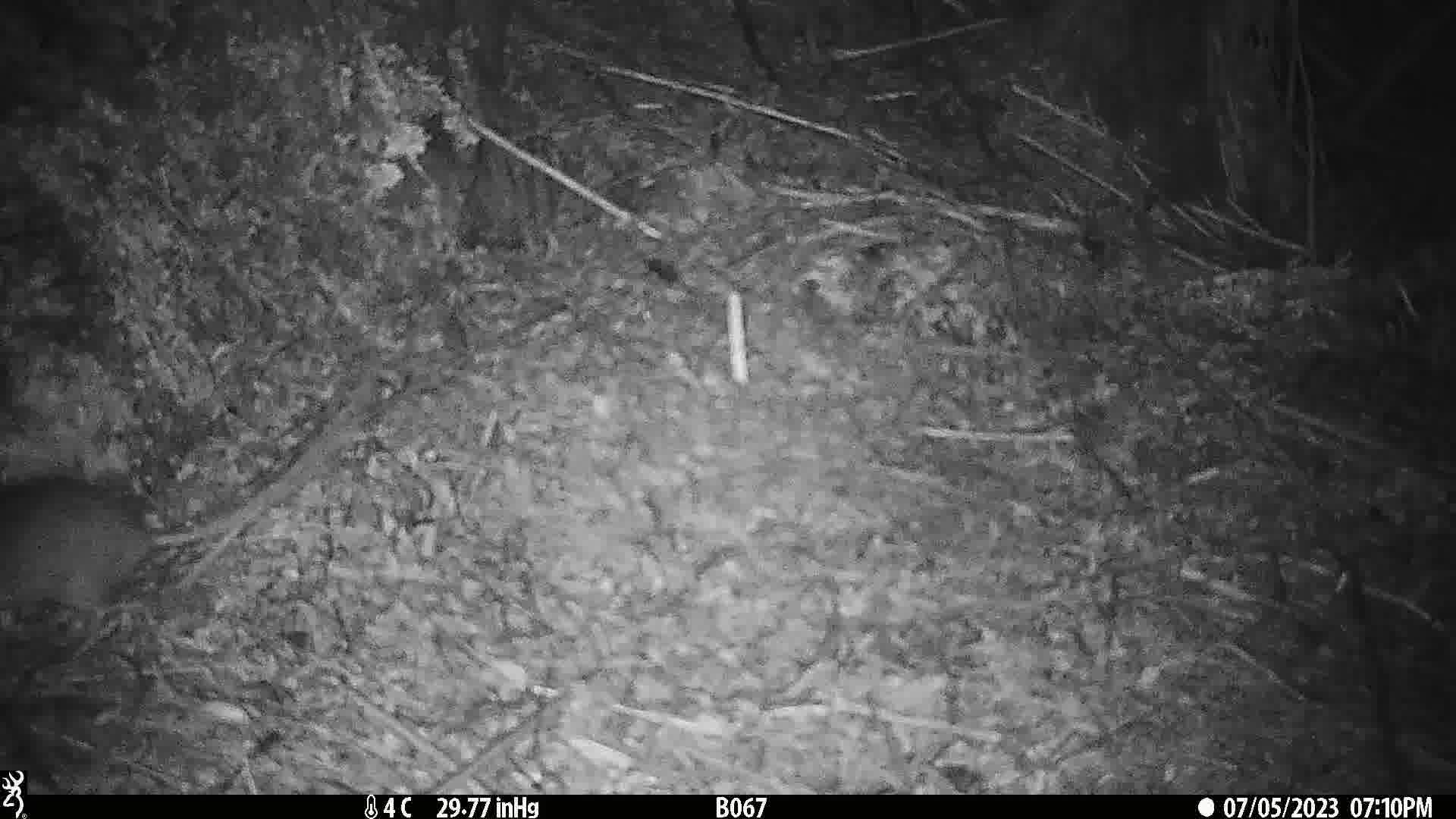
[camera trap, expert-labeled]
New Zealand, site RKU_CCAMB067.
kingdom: Animalia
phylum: Chordata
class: Mammalia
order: Rodentia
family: Muridae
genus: Rattus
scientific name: Rattus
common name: rat